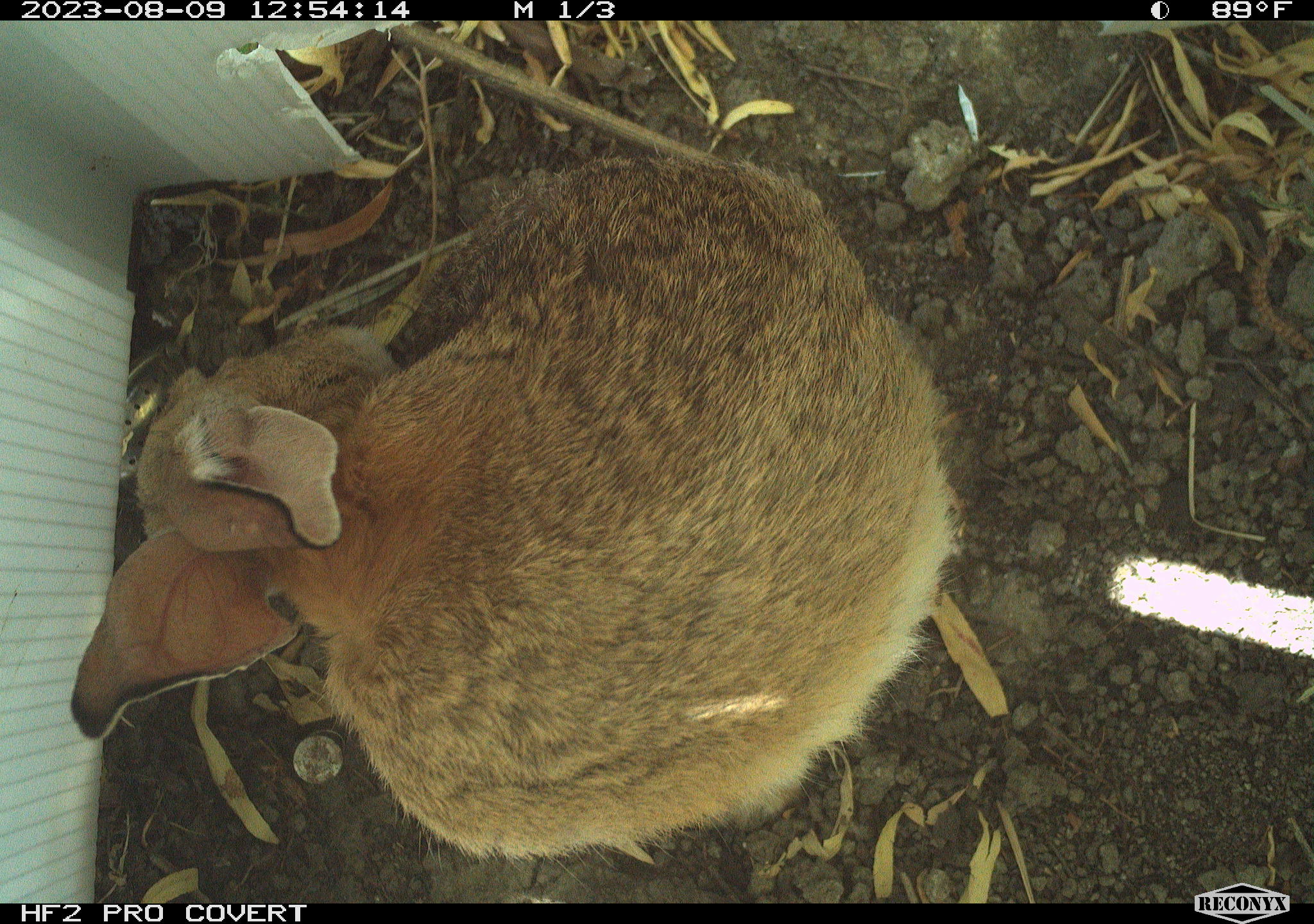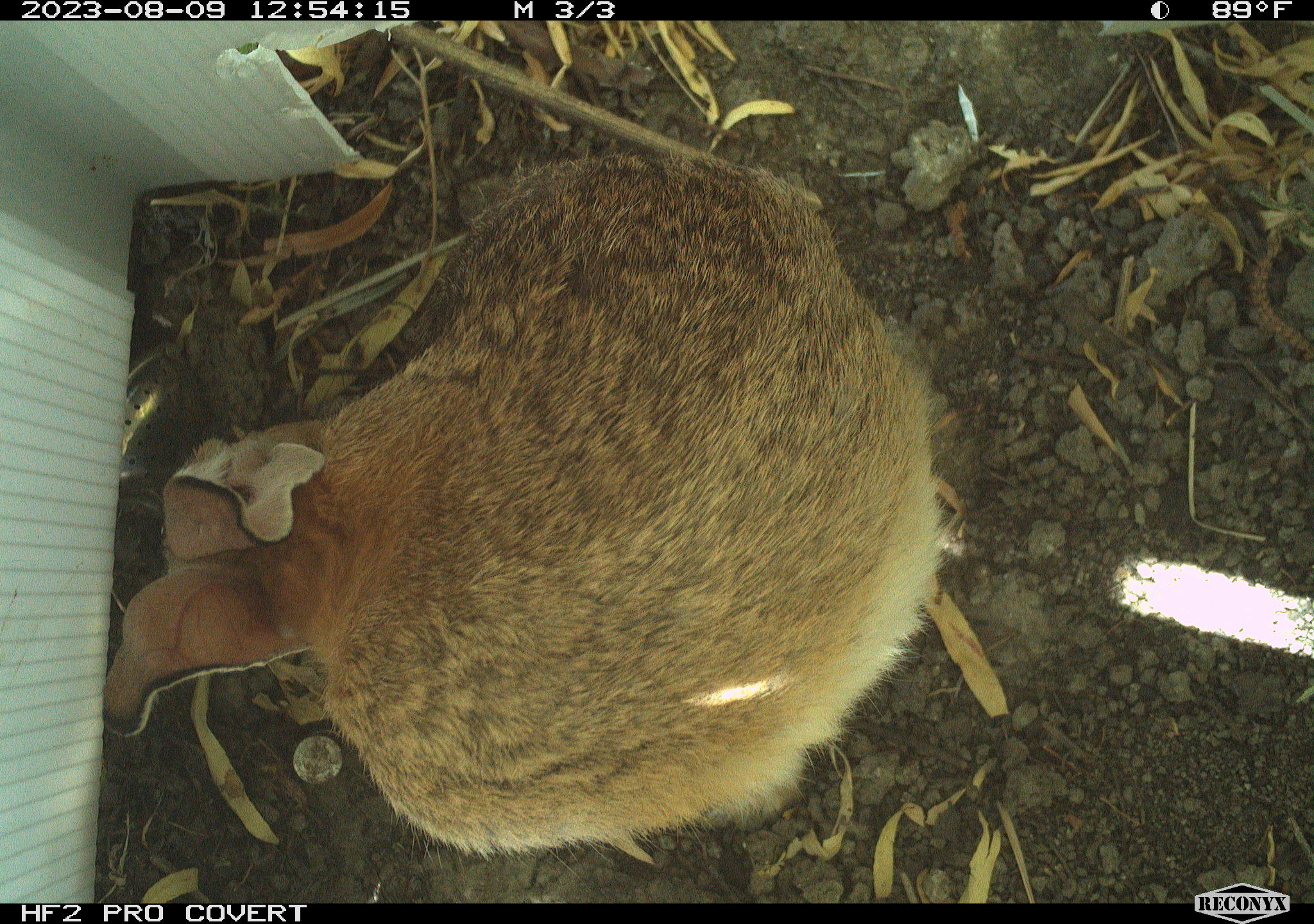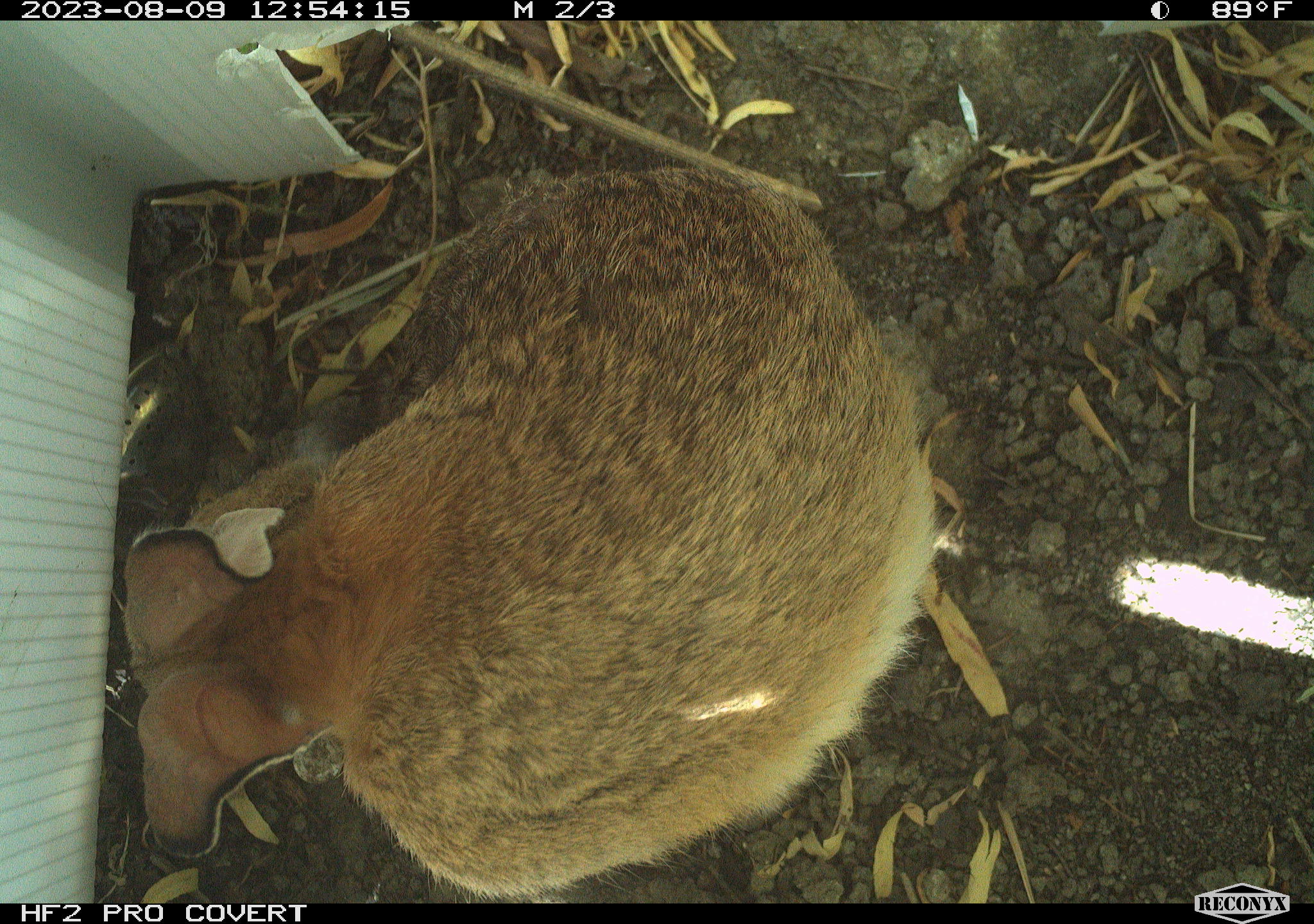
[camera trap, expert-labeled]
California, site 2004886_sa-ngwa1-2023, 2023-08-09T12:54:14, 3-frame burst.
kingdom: Animalia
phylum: Chordata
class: Mammalia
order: Lagomorpha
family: Leporidae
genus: Sylvilagus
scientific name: Sylvilagus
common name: cottontail rabbits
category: sylvilagus species